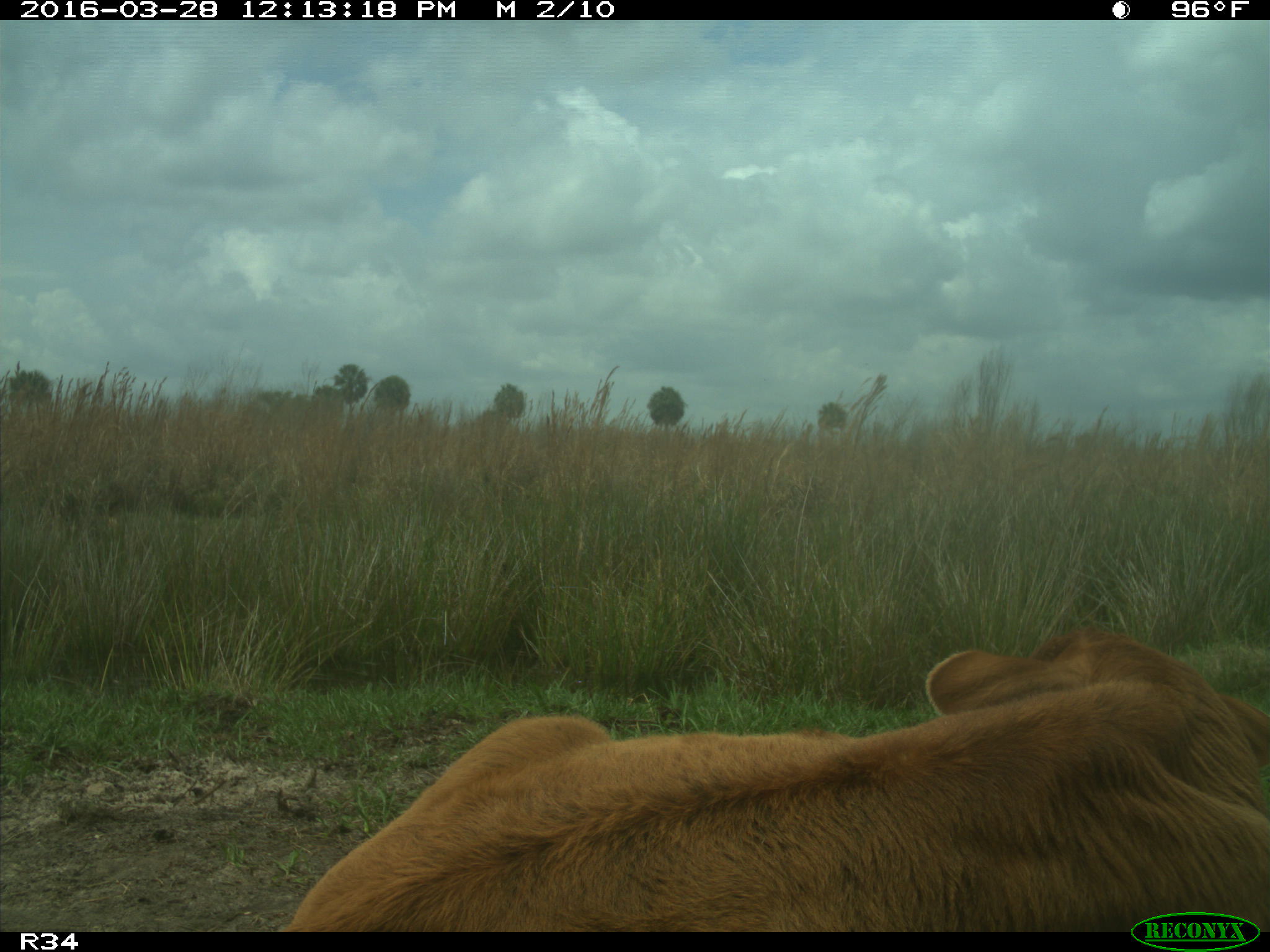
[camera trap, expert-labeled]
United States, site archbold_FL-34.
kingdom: Animalia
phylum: Chordata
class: Mammalia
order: Artiodactyla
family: Bovidae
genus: Bos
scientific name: Bos taurus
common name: domestic cow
Bos taurus (domestic cow).